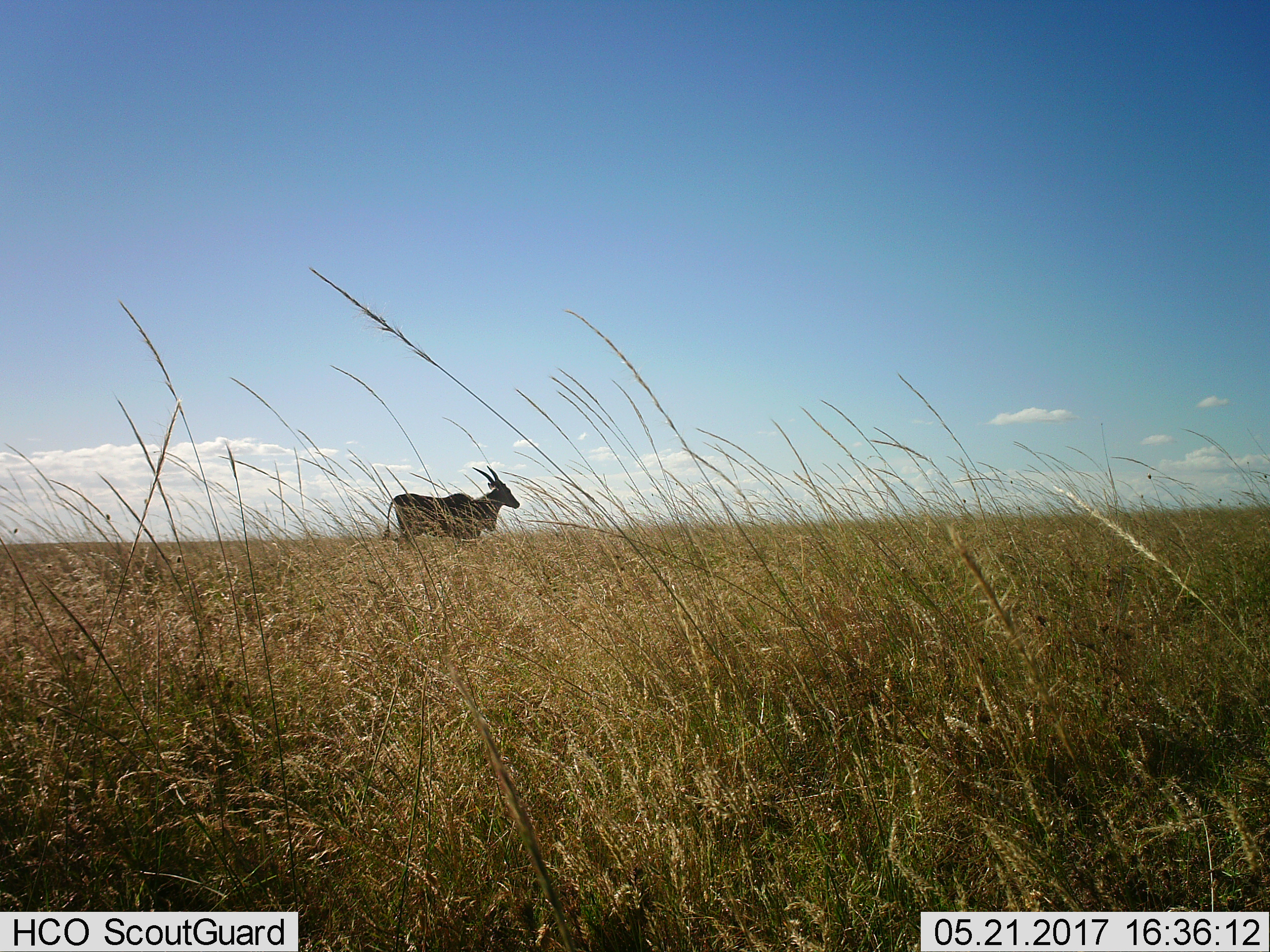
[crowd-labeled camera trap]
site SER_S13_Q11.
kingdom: Animalia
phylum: Chordata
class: Mammalia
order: Artiodactyla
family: Bovidae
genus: Tragelaphus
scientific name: Tragelaphus oryx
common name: eland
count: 1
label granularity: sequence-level